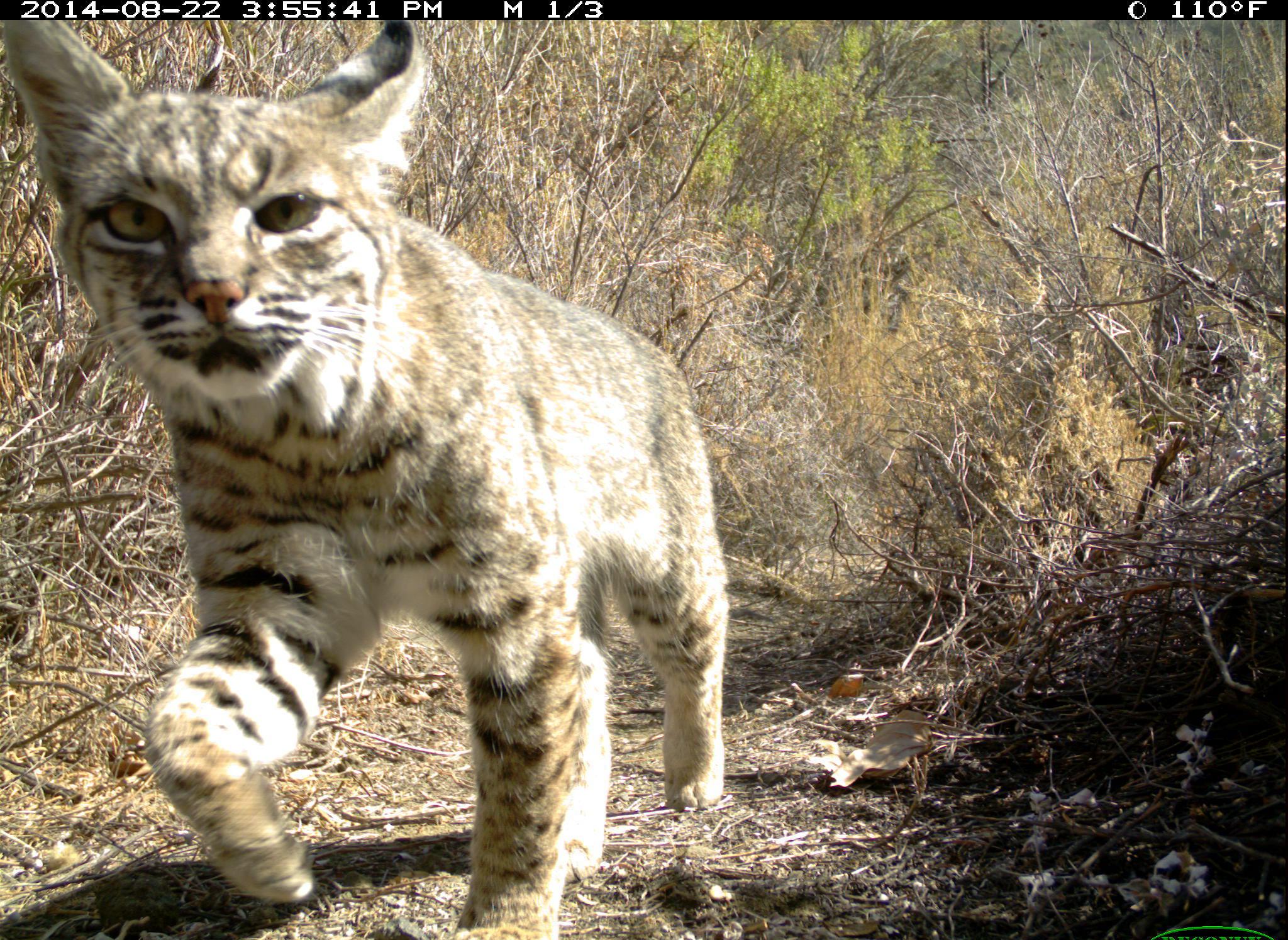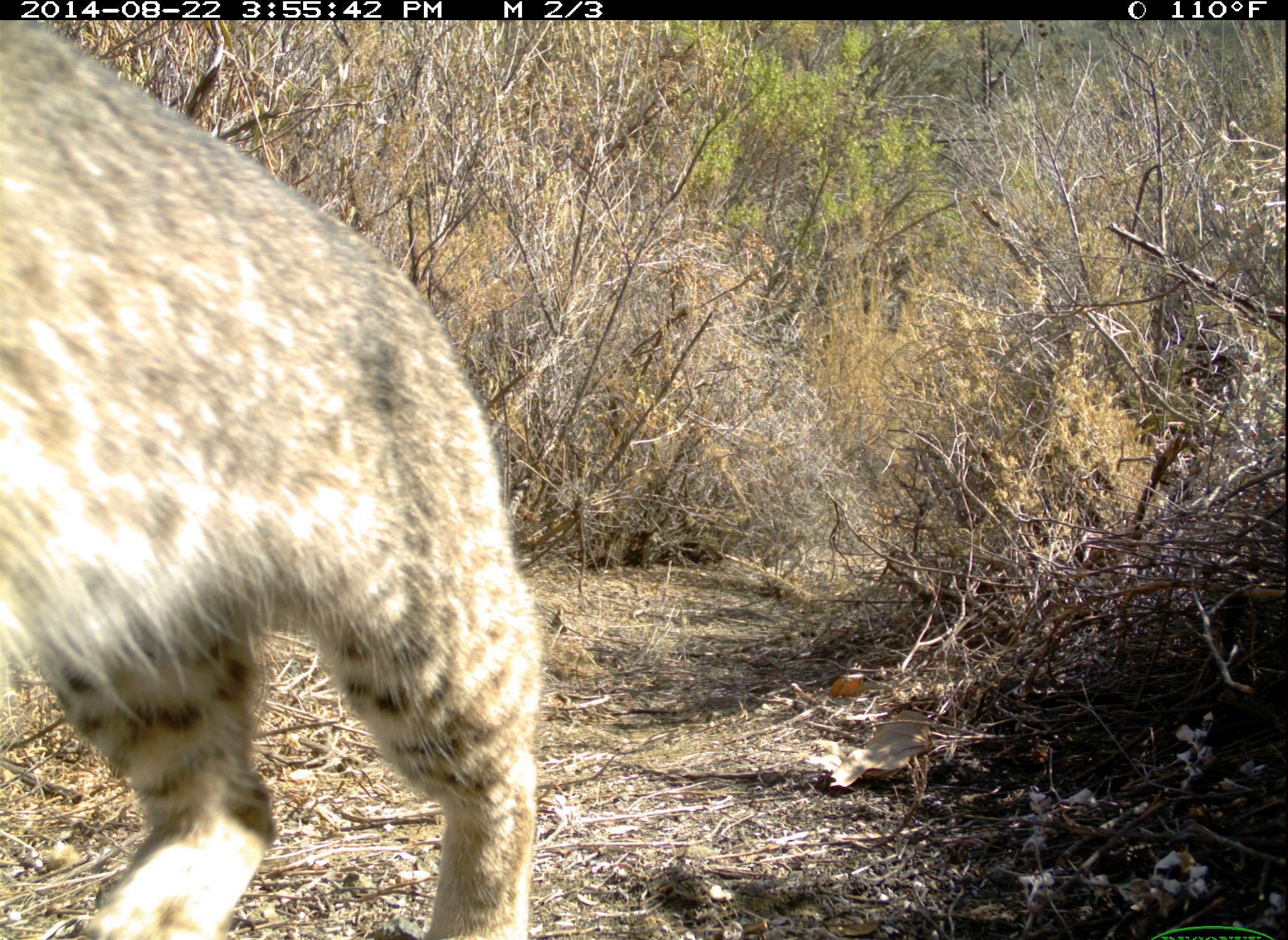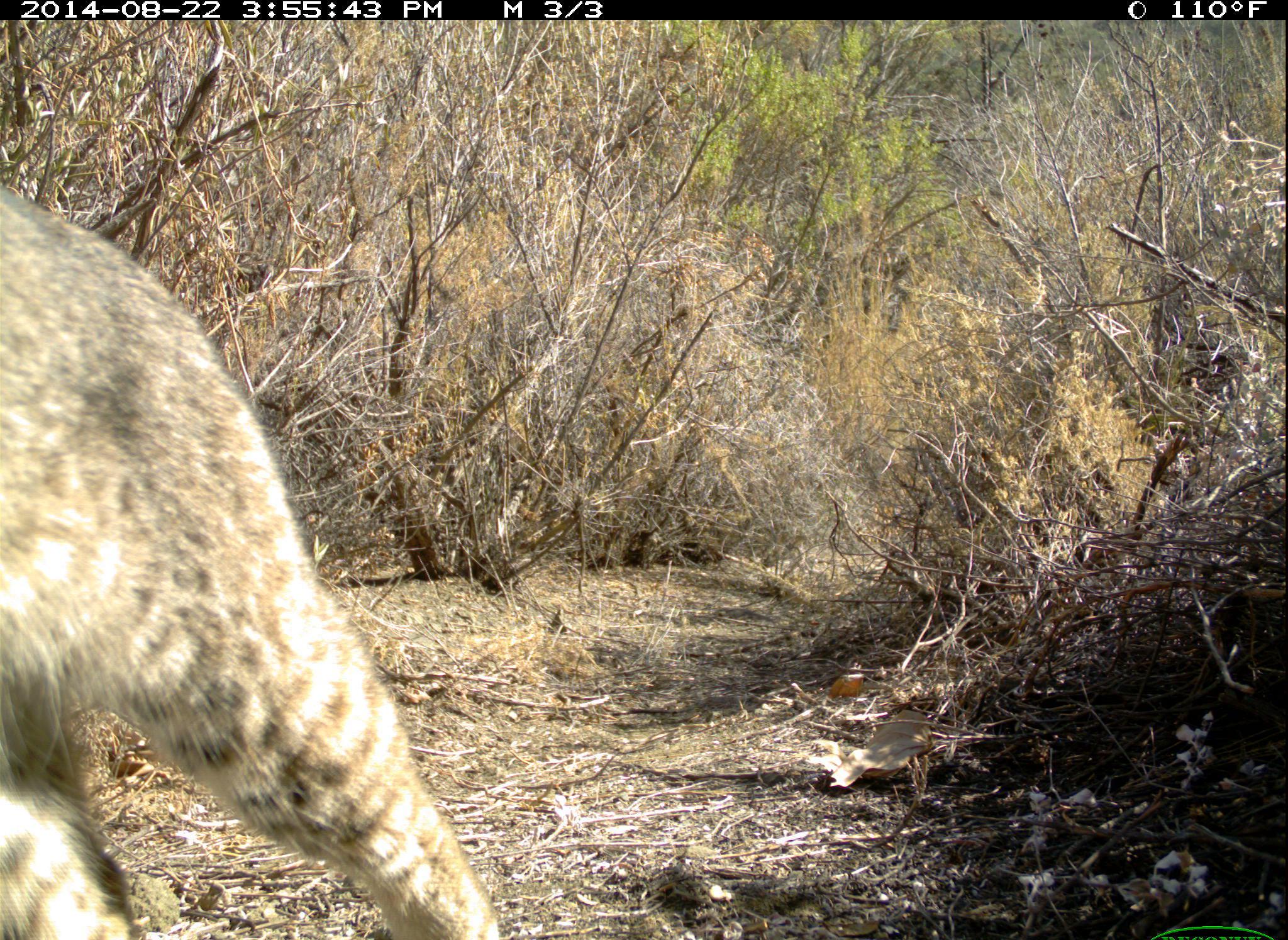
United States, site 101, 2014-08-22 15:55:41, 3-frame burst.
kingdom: Animalia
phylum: Chordata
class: Mammalia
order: Carnivora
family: Felidae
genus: Lynx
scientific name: Lynx rufus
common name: bobcat